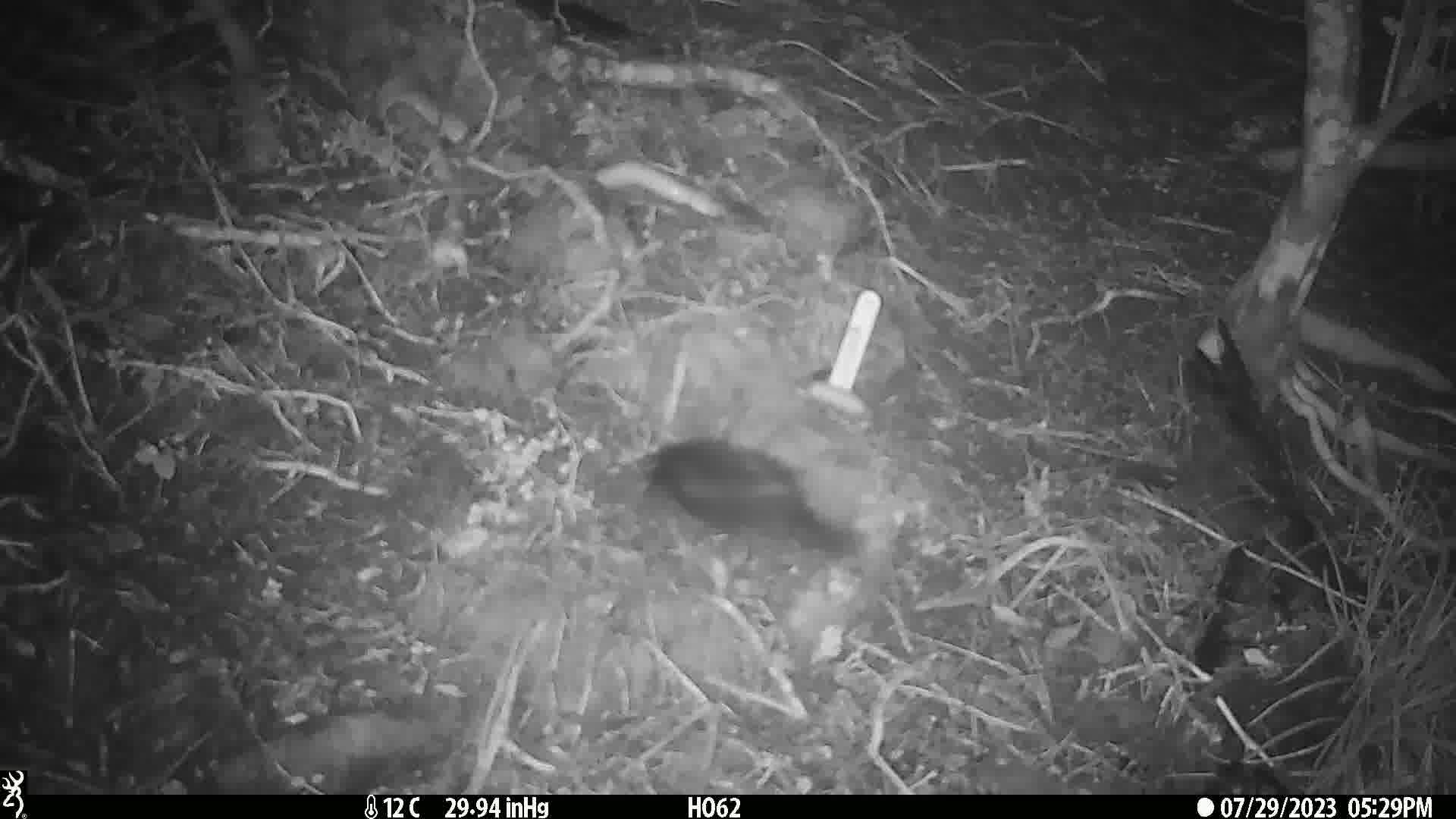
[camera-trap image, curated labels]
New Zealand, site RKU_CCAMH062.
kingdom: Animalia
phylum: Chordata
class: Aves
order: Passeriformes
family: Turdidae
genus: Turdus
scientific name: Turdus merula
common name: eurasian blackbird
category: blackbird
Blackbird (eurasian blackbird) (Turdus merula).